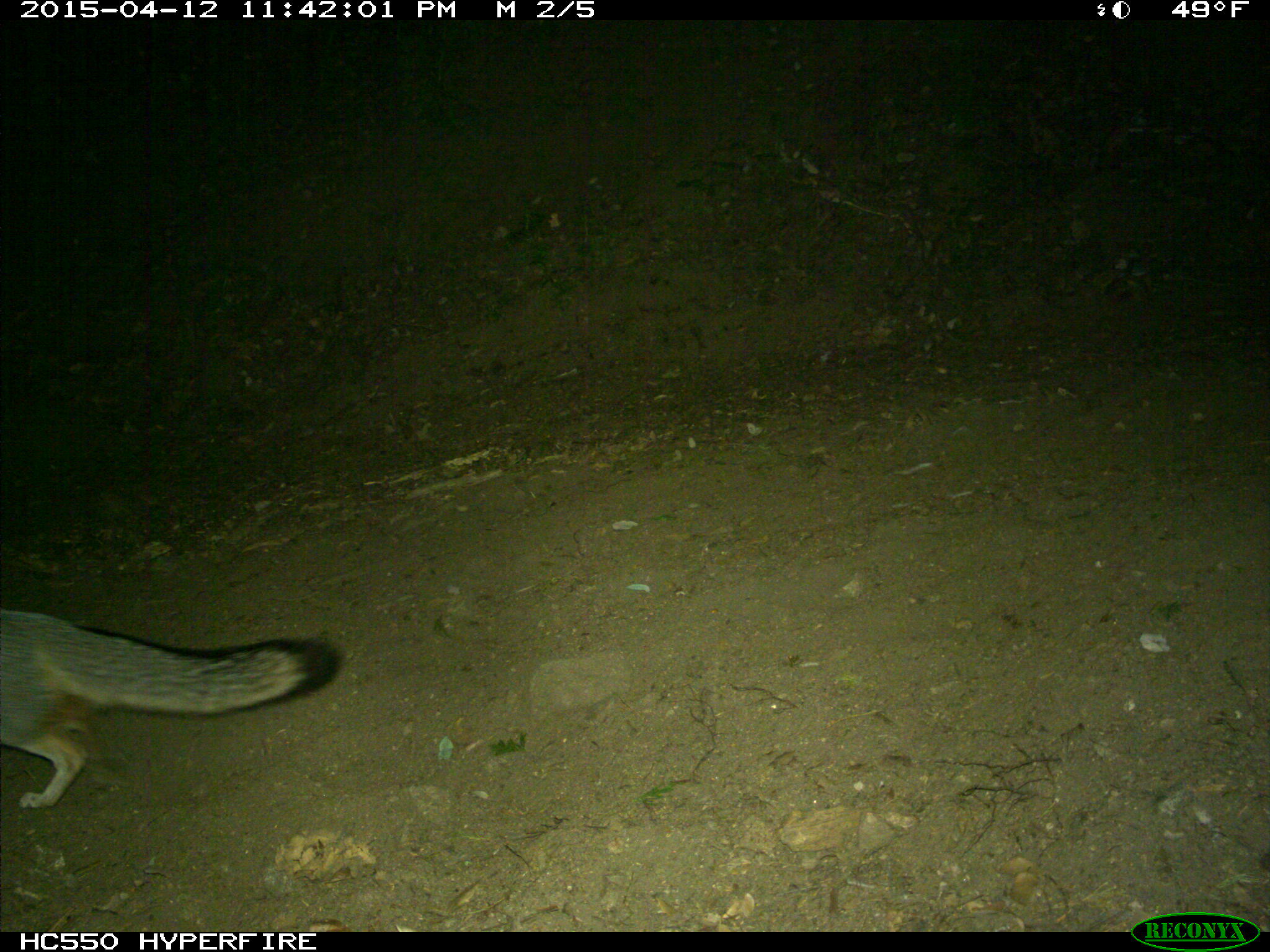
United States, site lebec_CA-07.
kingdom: Animalia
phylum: Chordata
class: Mammalia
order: Carnivora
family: Canidae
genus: Urocyon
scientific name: Urocyon cinereoargenteus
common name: gray fox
Urocyon cinereoargenteus (gray fox).